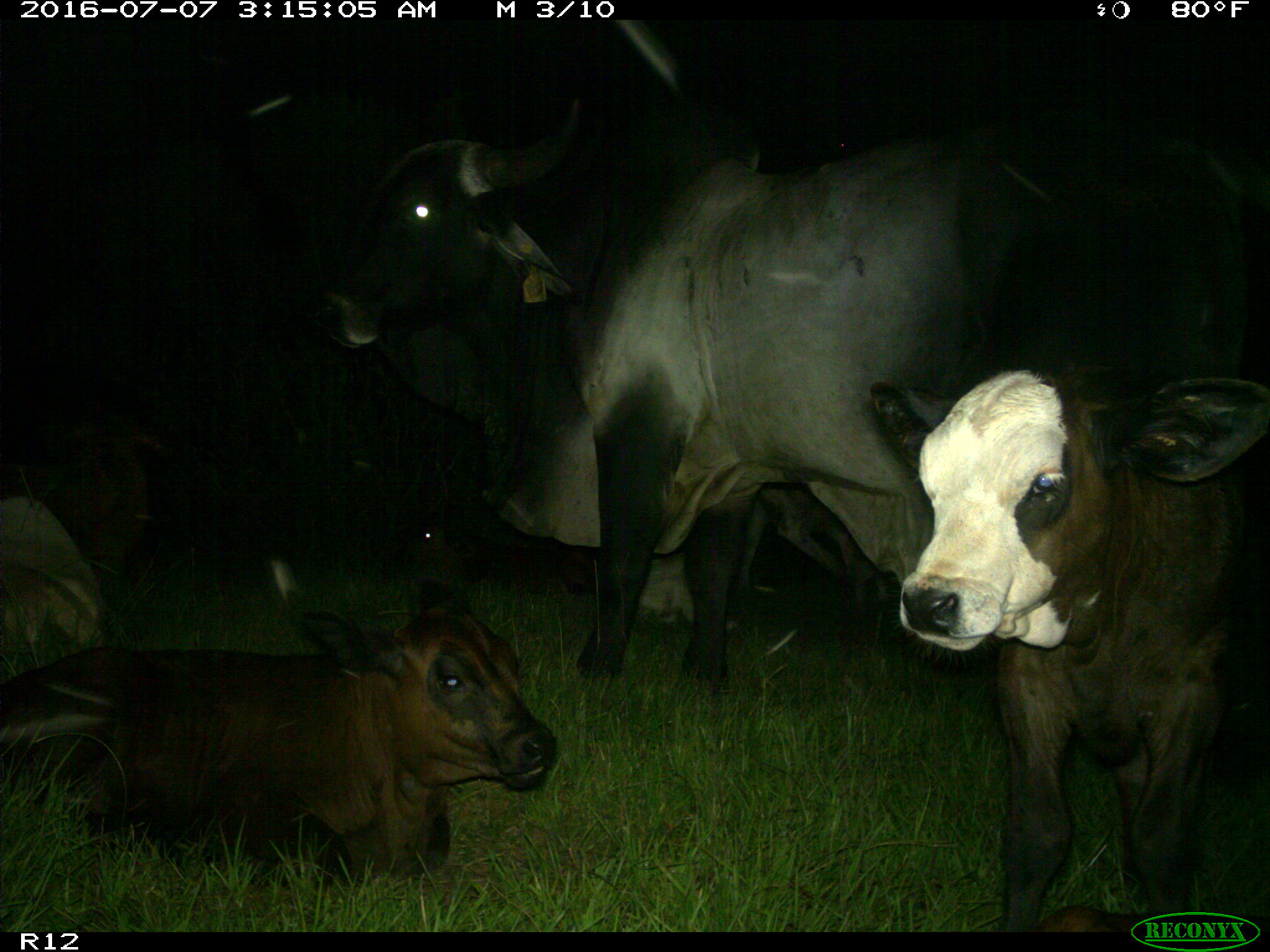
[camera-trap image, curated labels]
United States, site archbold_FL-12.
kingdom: Animalia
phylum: Chordata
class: Mammalia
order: Artiodactyla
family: Bovidae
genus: Bos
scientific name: Bos taurus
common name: domestic cow